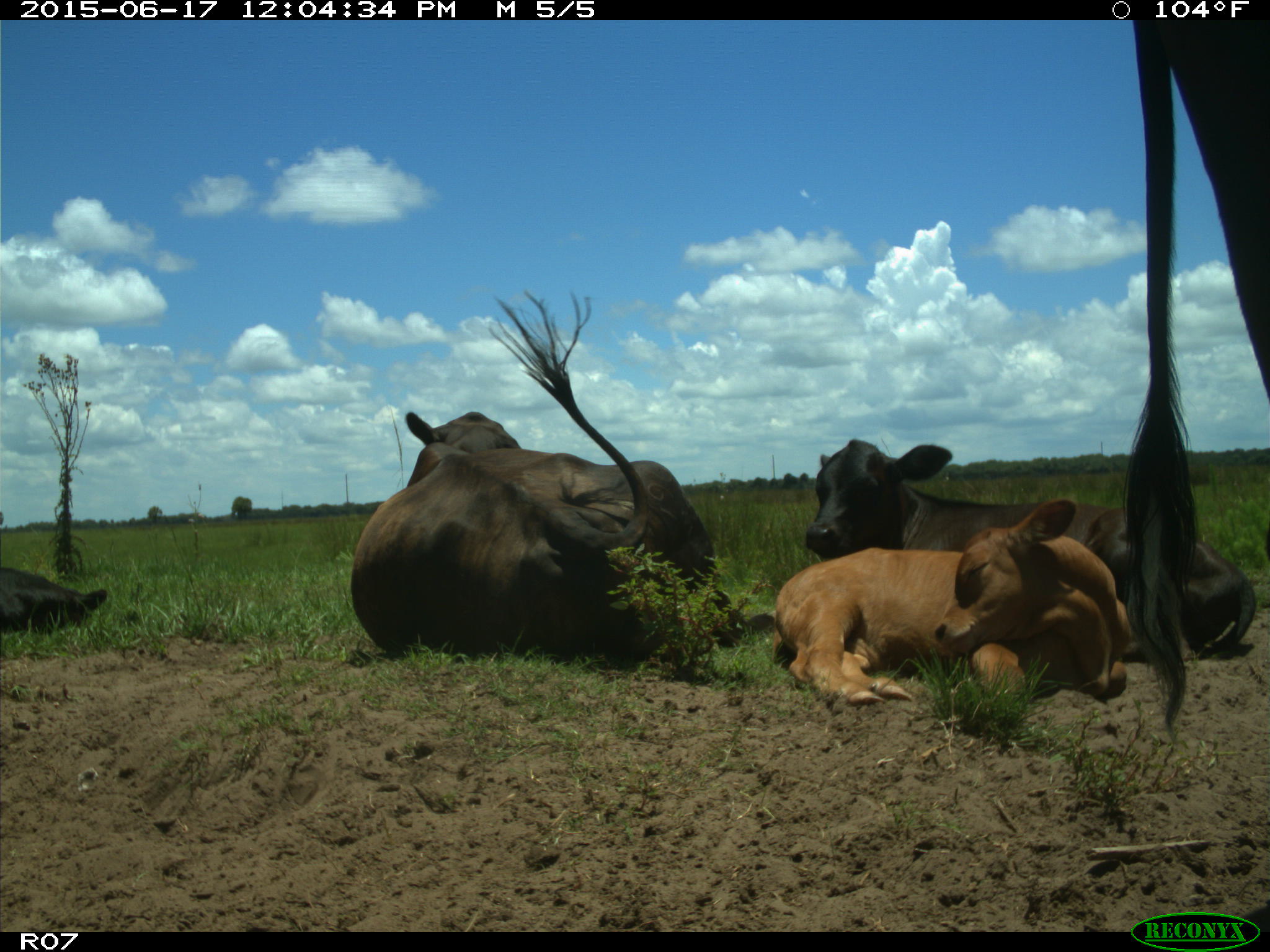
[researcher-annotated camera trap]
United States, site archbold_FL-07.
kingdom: Animalia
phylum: Chordata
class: Mammalia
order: Artiodactyla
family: Bovidae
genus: Bos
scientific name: Bos taurus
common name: domestic cow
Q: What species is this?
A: Bos taurus (domestic cow).